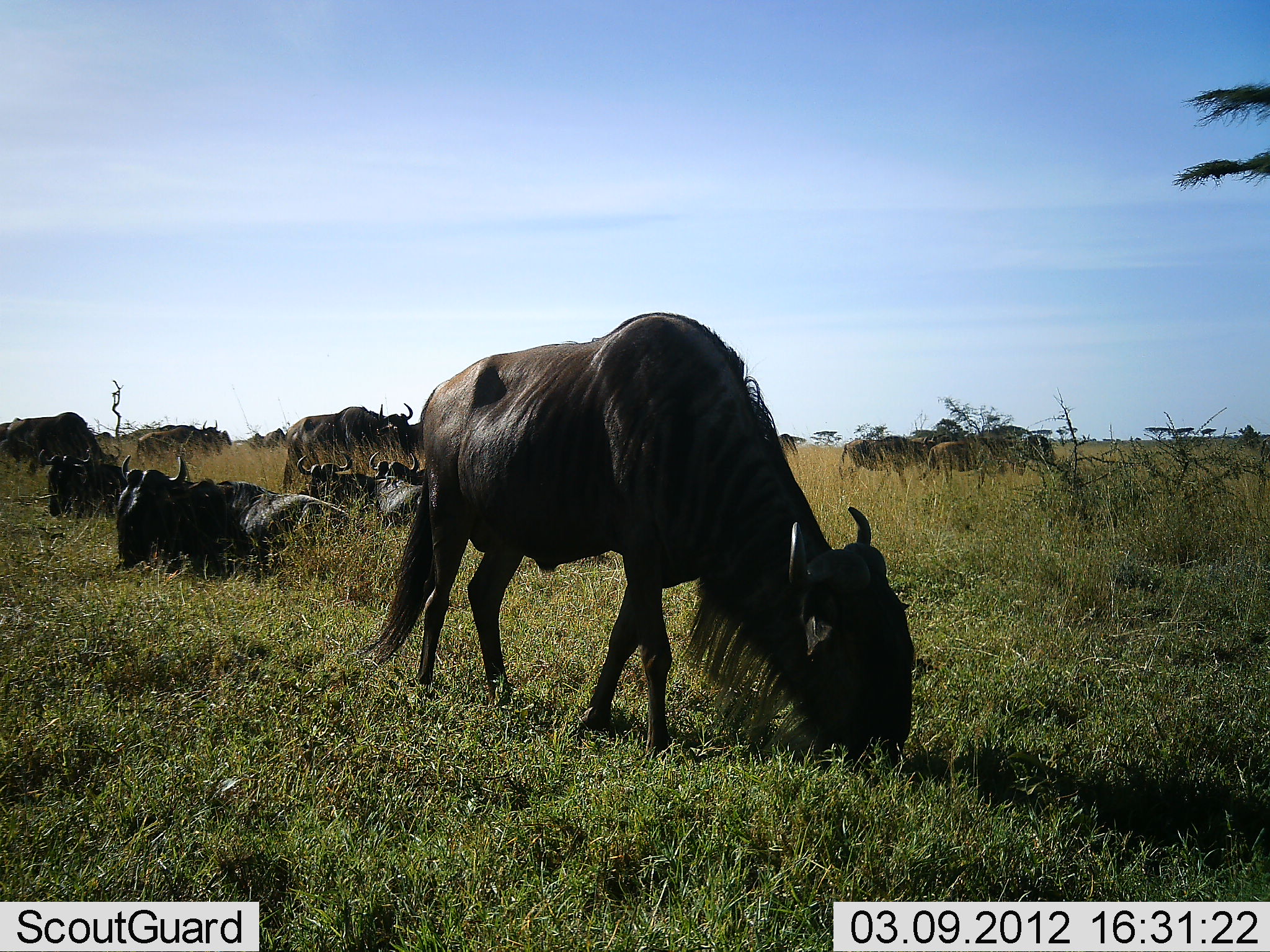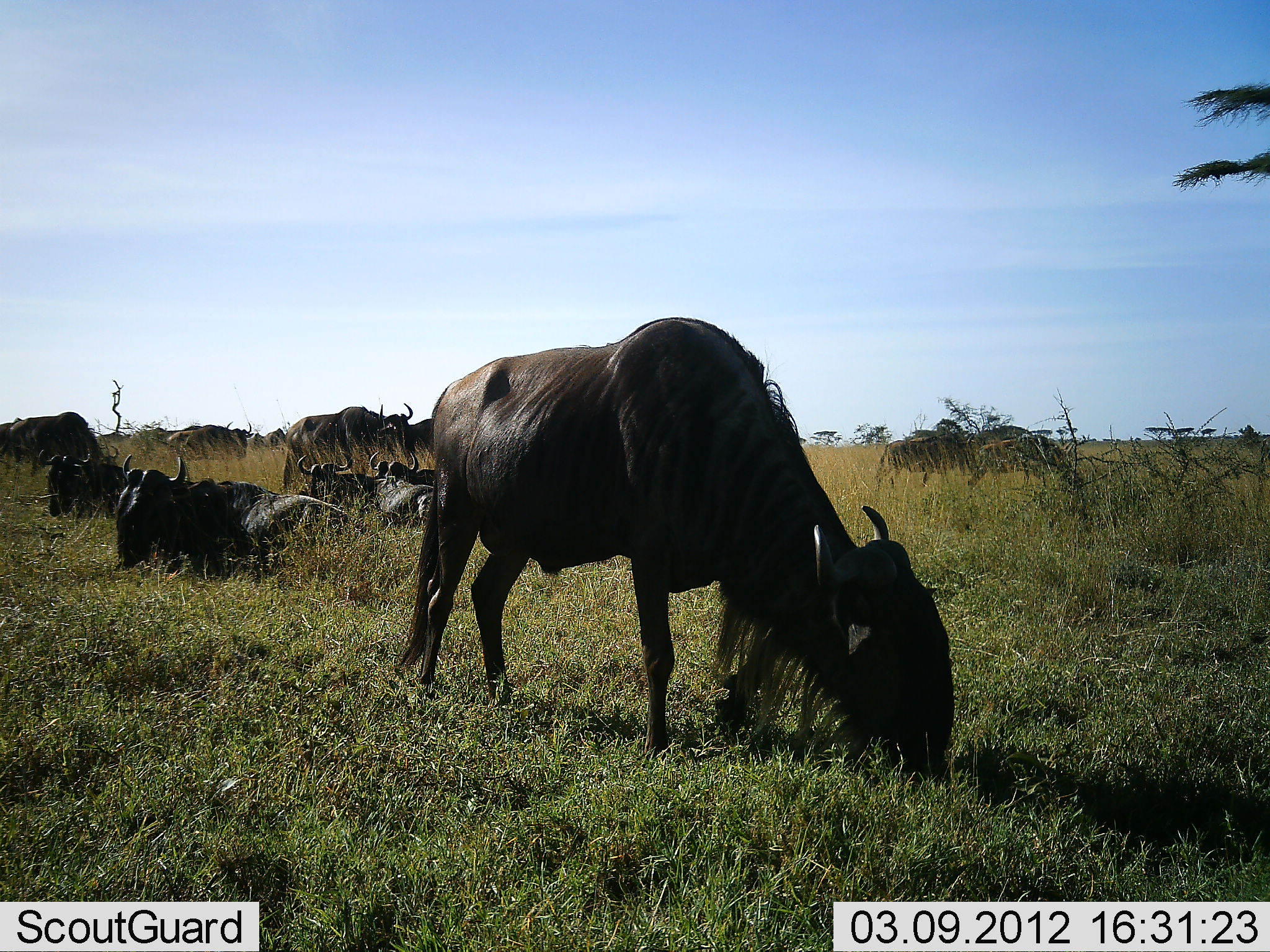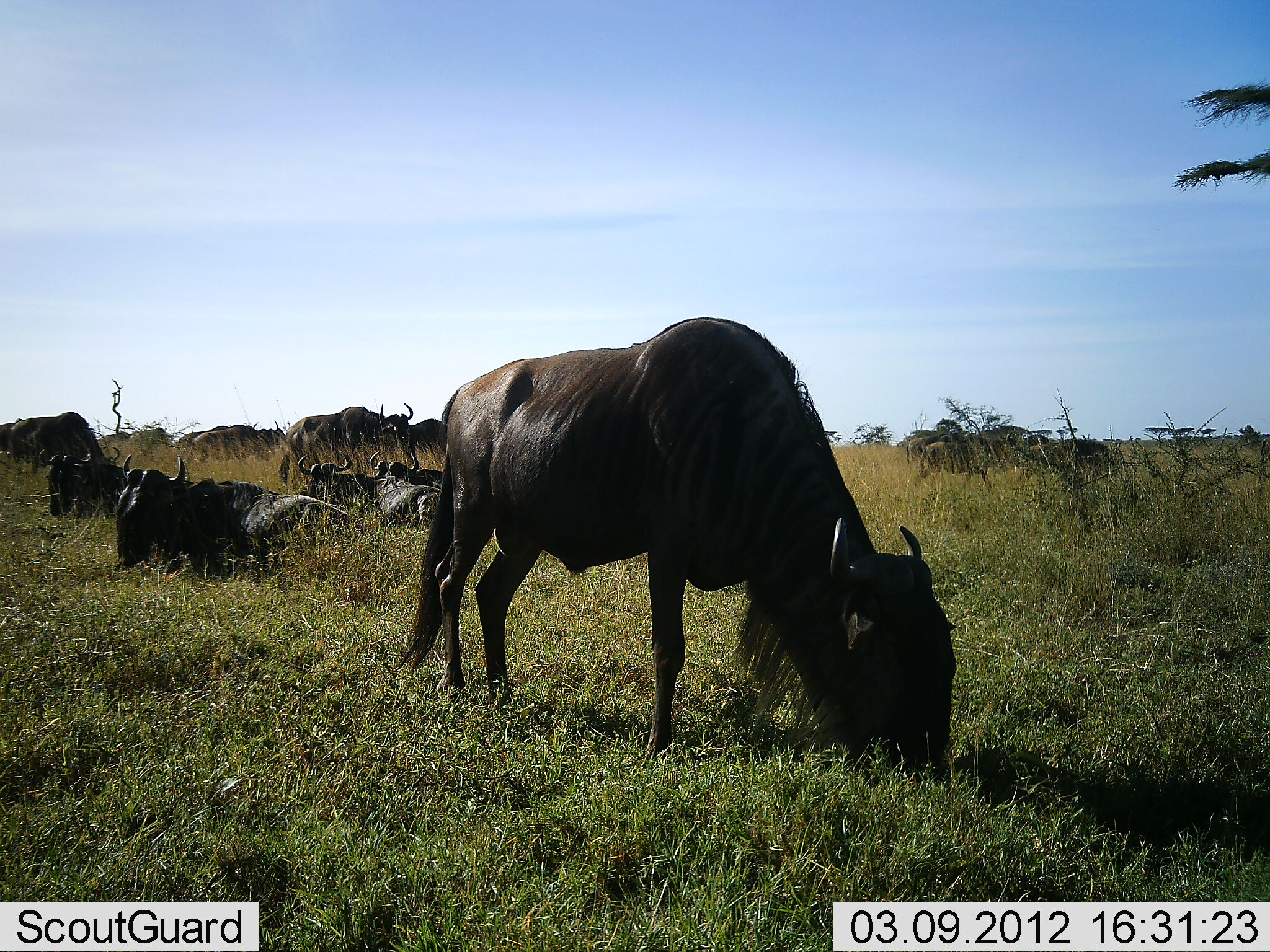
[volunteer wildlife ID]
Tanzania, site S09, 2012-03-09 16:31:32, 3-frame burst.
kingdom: Animalia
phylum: Chordata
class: Mammalia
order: Artiodactyla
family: Bovidae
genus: Connochaetes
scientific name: Connochaetes taurinus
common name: blue wildebeest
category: wildebeest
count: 11-50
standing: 54%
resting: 77%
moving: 46%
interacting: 0%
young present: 0%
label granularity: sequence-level